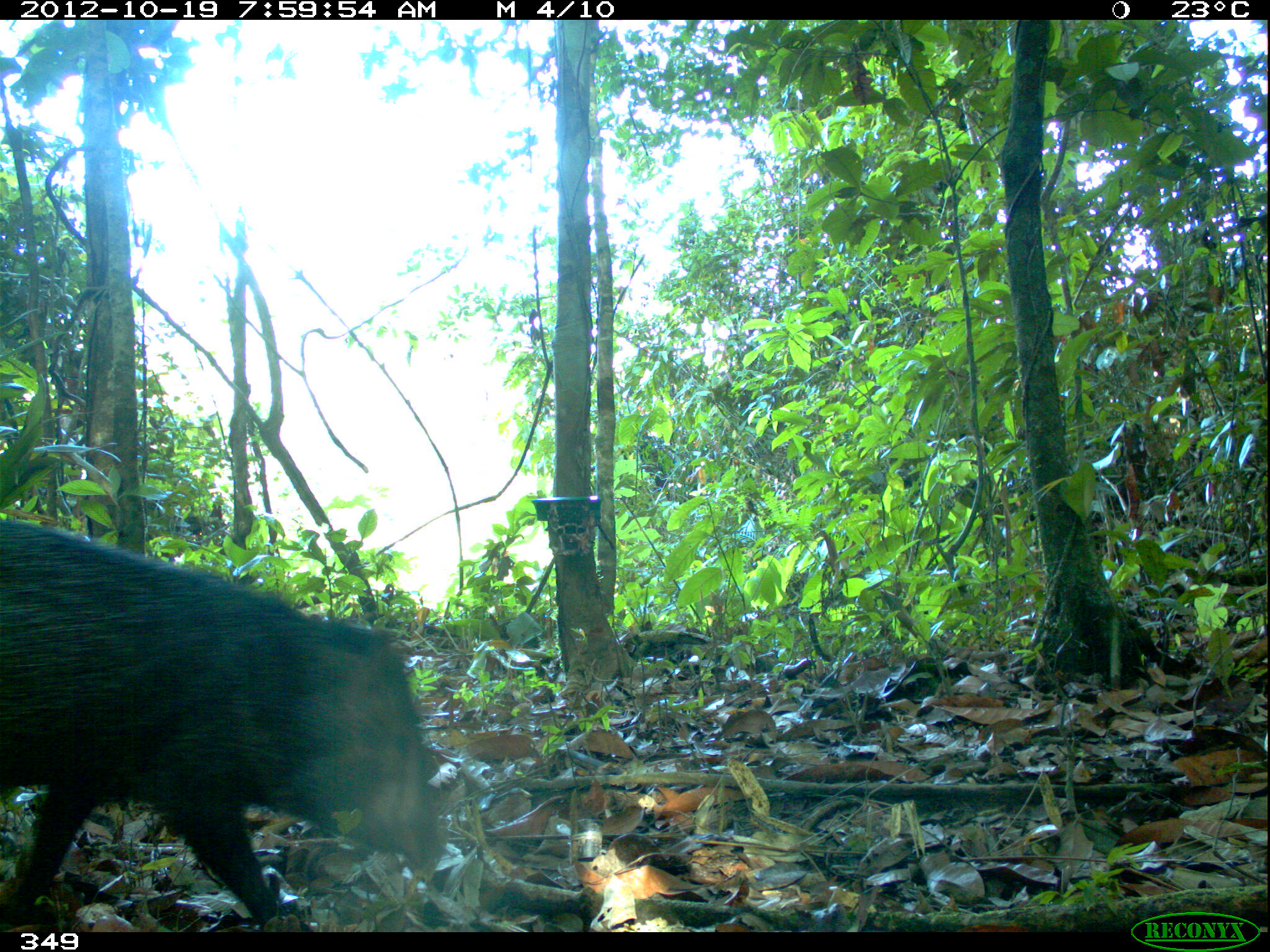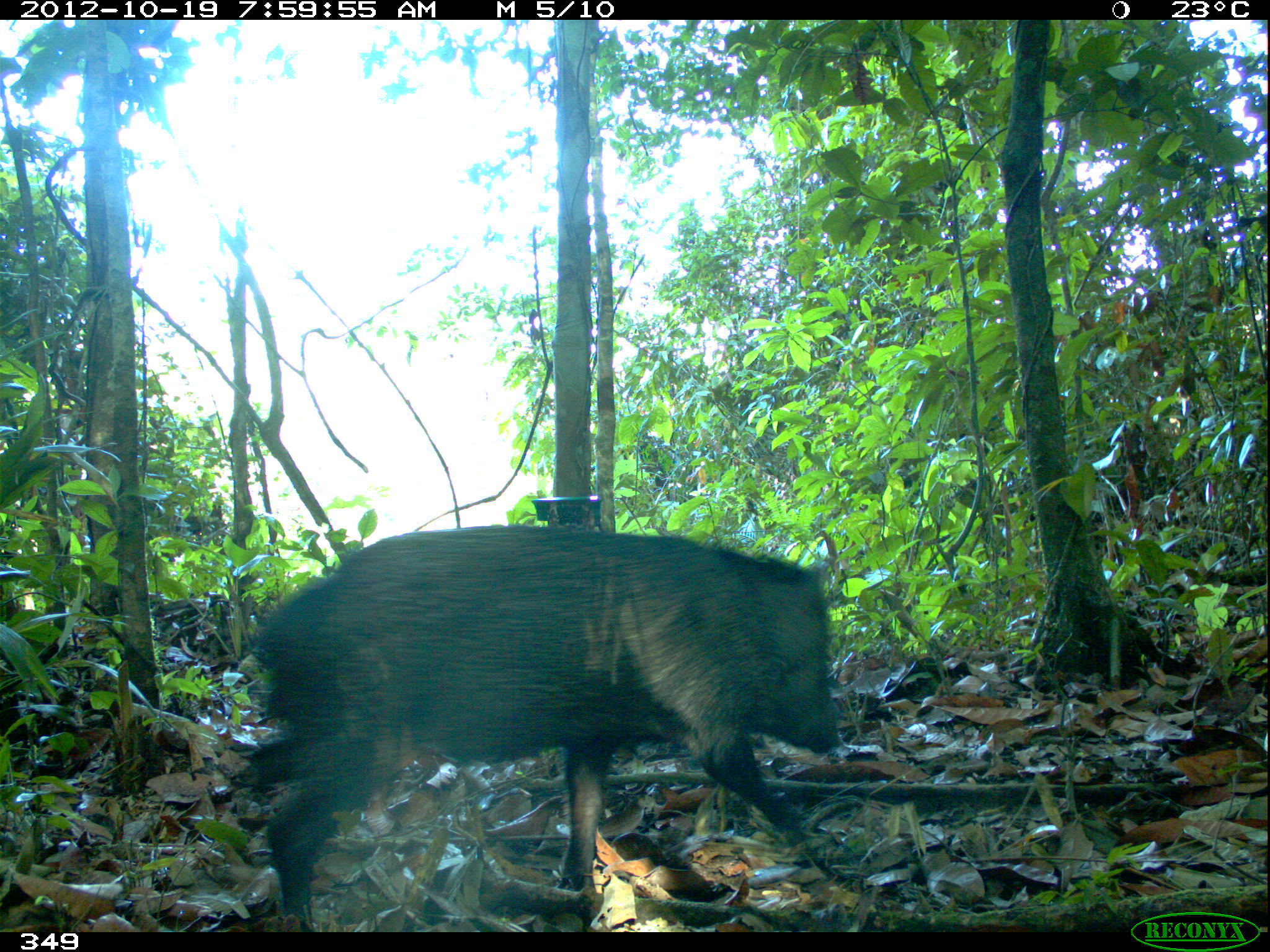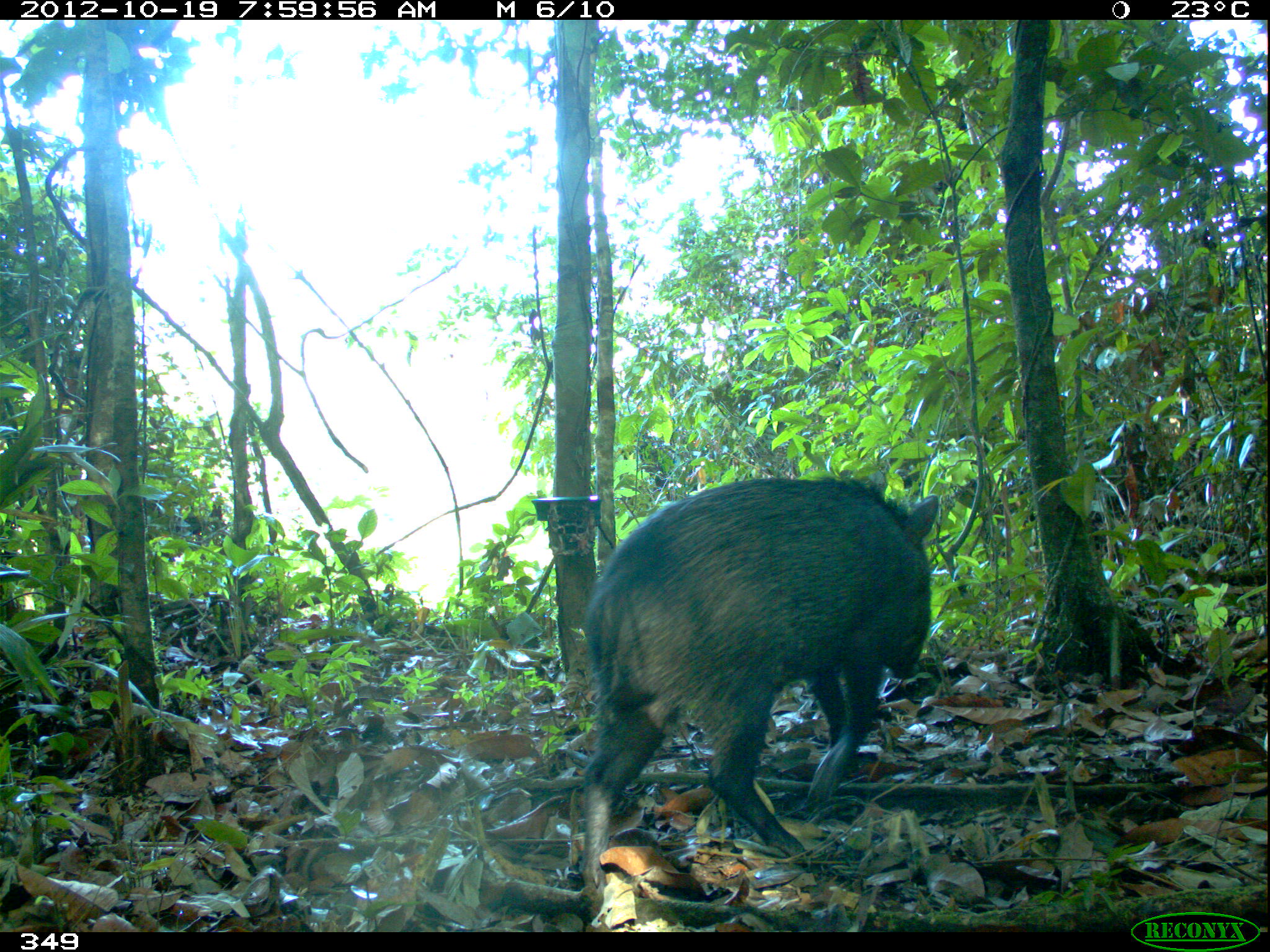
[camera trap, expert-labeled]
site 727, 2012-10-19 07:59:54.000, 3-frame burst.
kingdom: Animalia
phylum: Chordata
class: Mammalia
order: Artiodactyla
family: Tayassuidae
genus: Pecari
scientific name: Pecari tajacu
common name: collared peccary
Pecari tajacu (collared peccary).